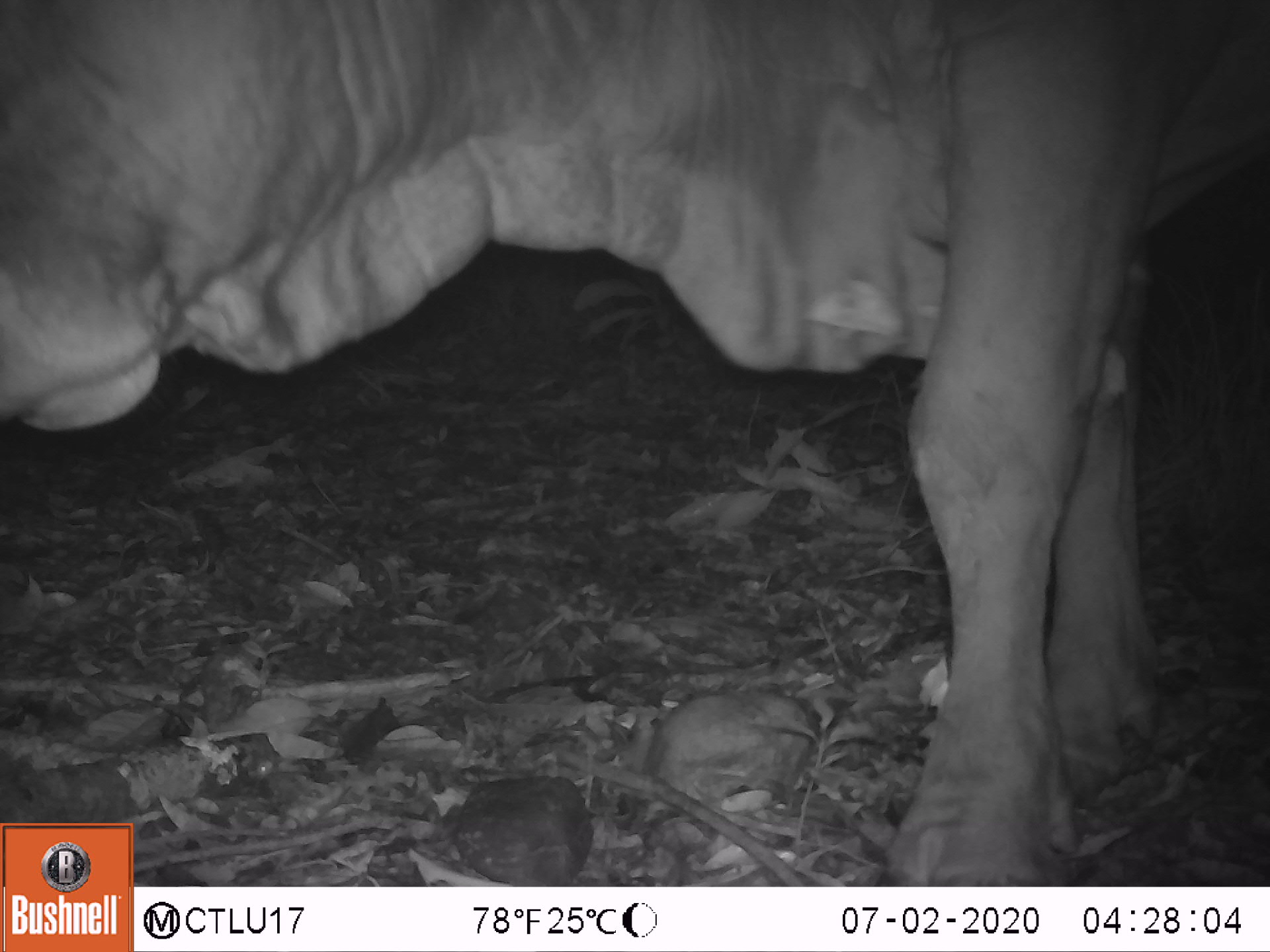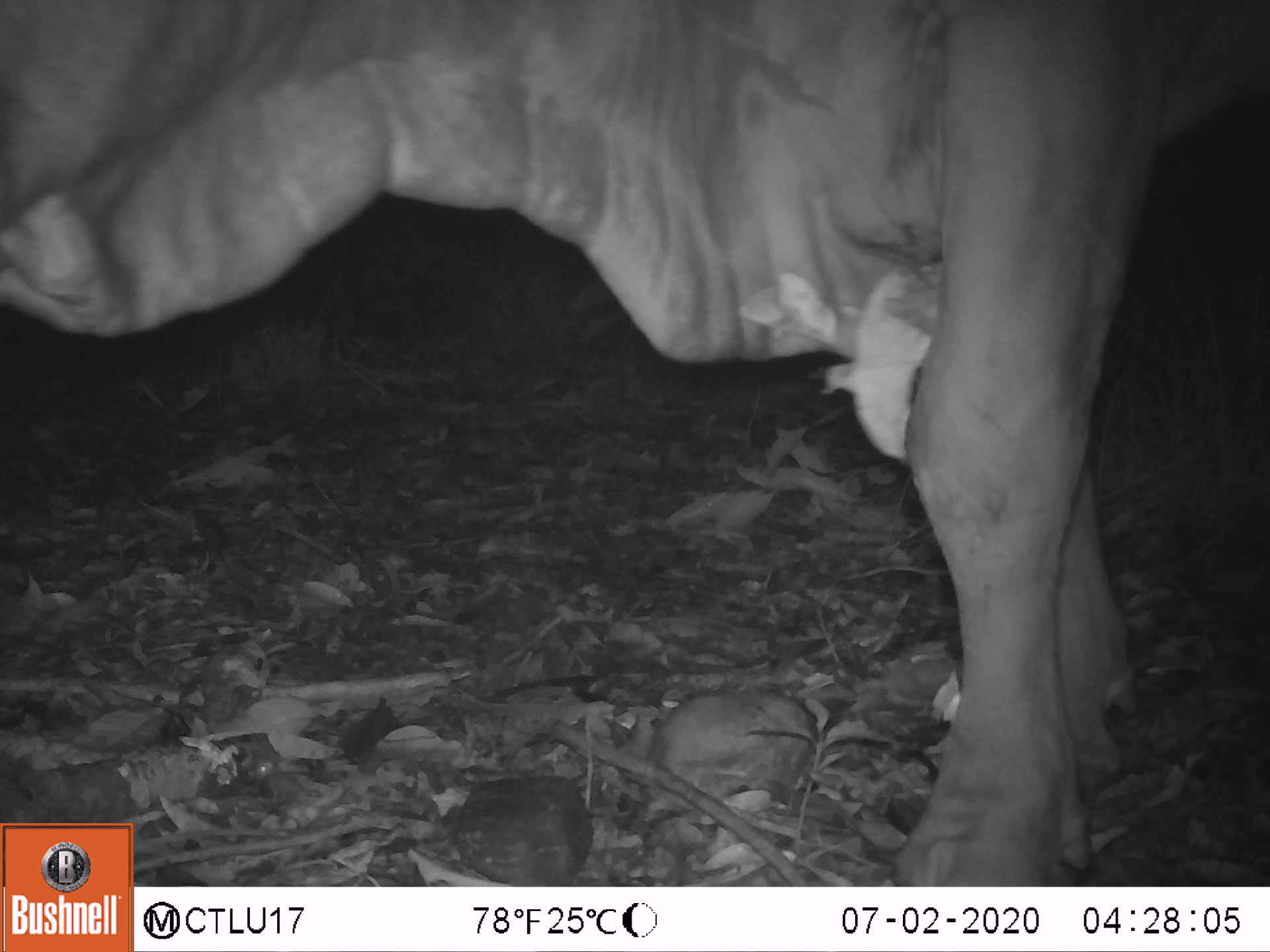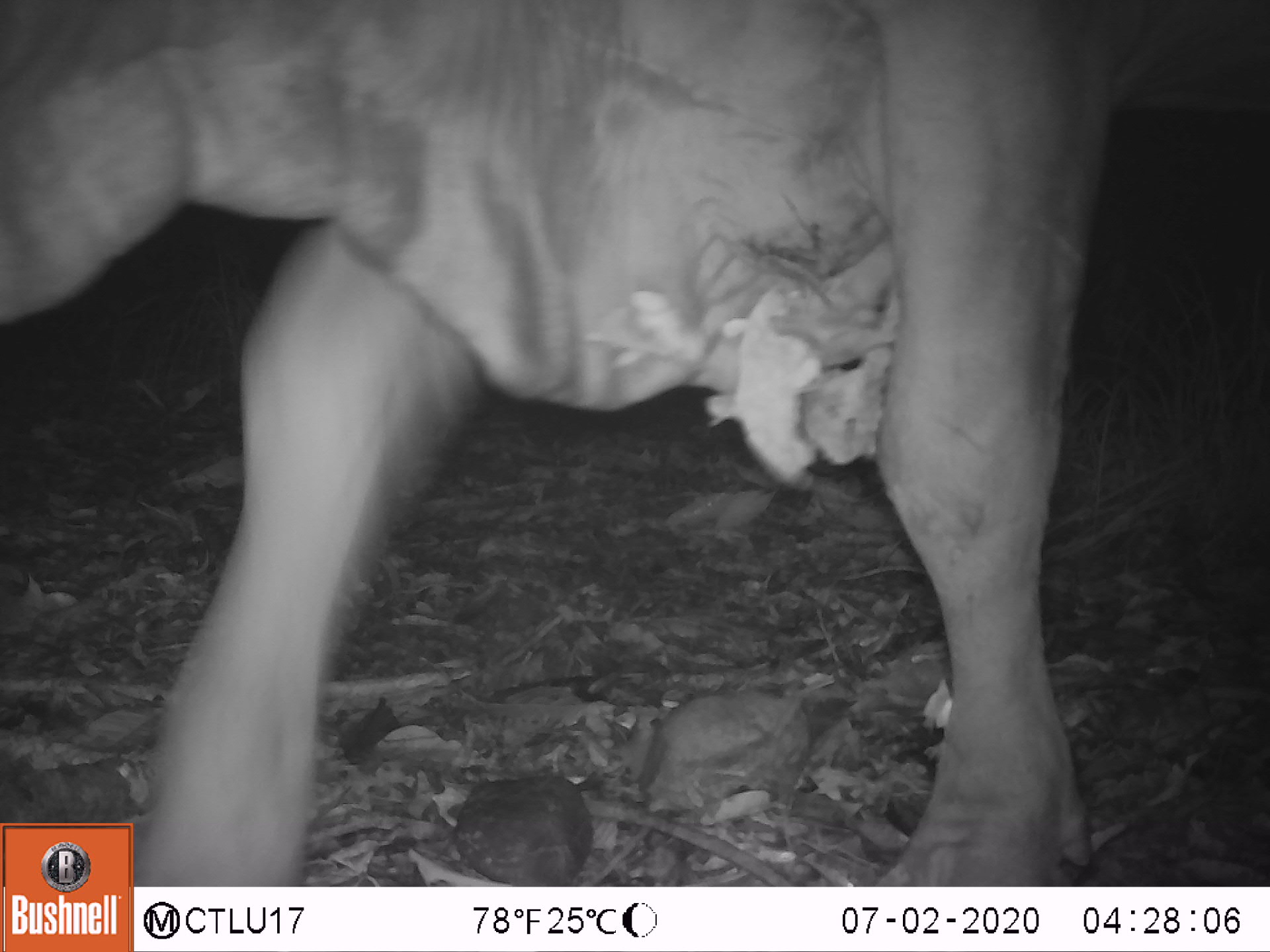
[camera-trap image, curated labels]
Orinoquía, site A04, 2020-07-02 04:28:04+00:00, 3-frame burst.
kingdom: Animalia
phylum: Chordata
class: Mammalia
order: Artiodactyla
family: Bovidae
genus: Bos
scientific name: Bos taurus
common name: cow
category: cattle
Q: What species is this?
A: Cattle (cow) (Bos taurus).